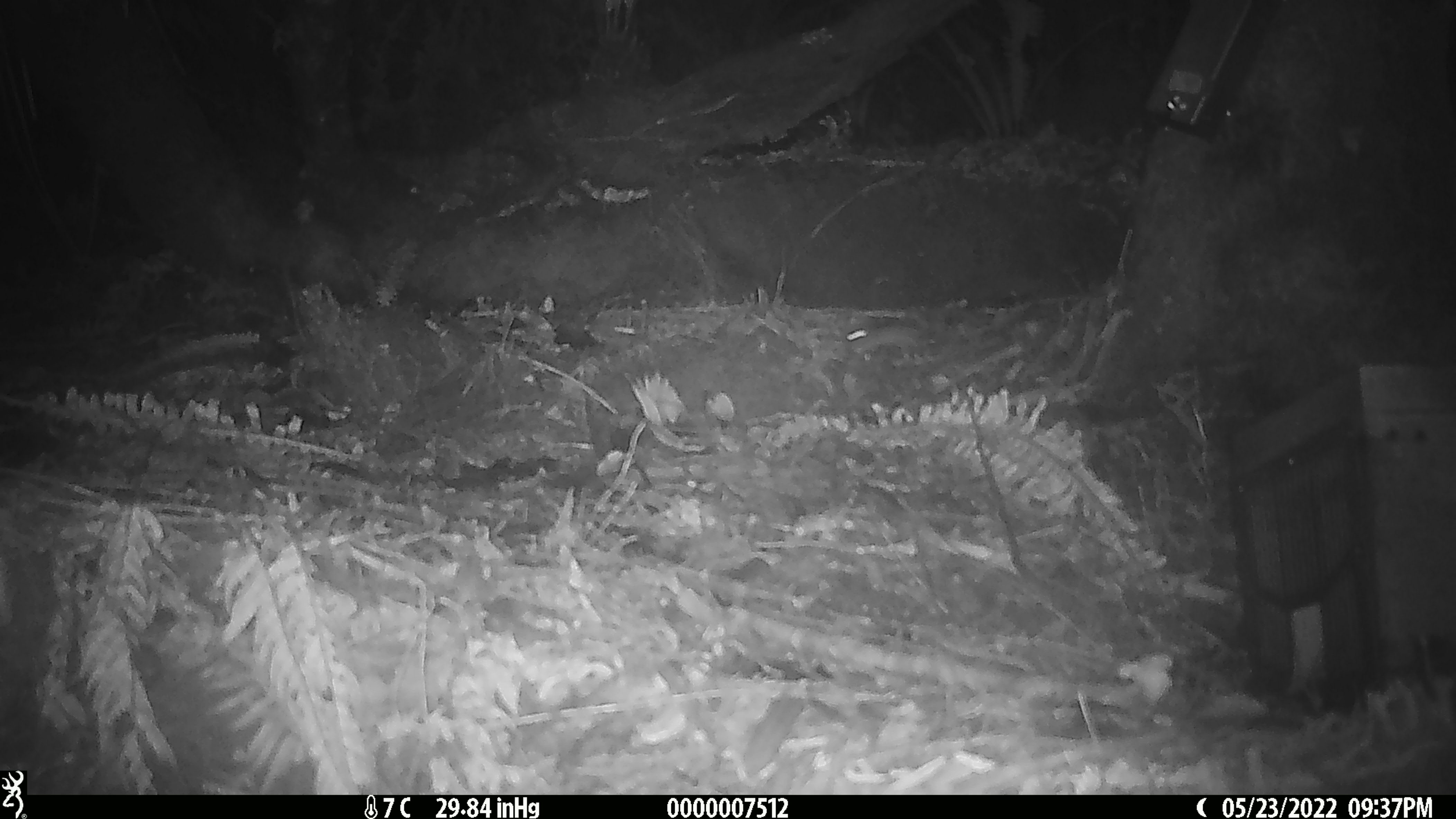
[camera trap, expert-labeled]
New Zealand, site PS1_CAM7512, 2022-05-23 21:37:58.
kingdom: Animalia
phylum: Chordata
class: Mammalia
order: Rodentia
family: Muridae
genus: Mus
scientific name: Mus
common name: mouse